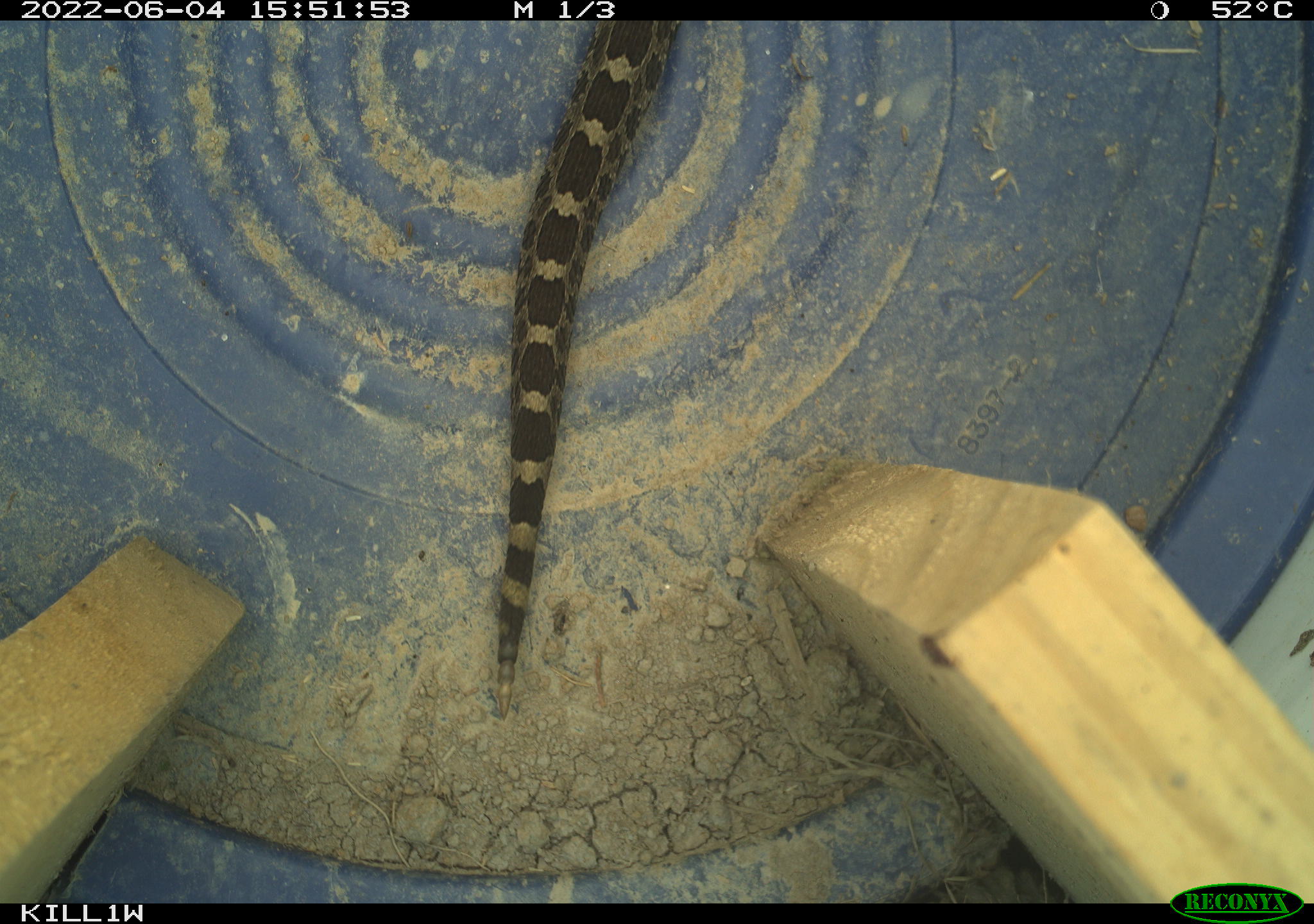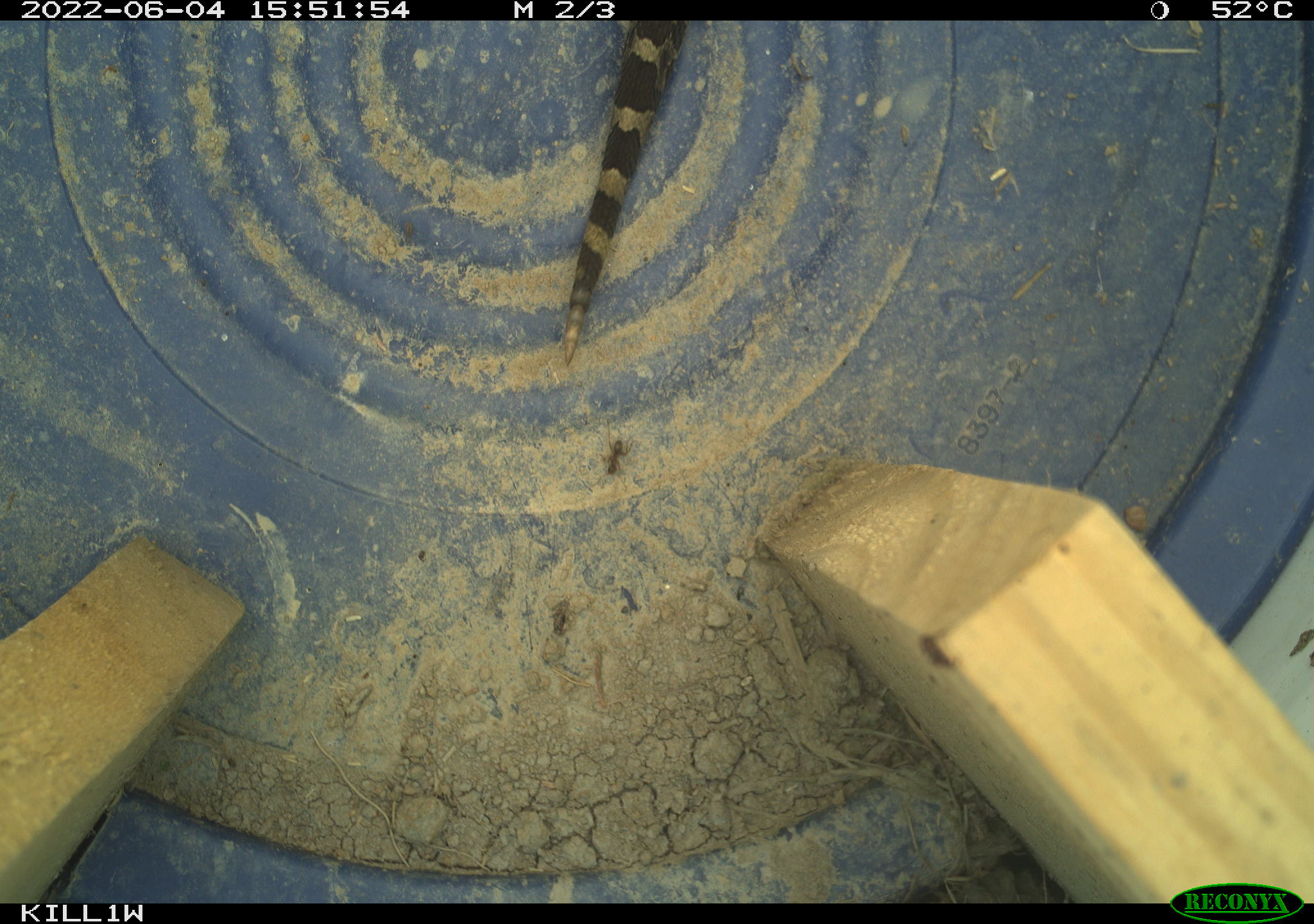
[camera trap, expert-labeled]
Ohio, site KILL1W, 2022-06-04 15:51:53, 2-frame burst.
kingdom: Animalia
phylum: Chordata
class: Reptilia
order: Squamata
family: Viperidae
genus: Sistrurus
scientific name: Sistrurus catenatus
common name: eastern massasauga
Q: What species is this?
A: Eastern massasauga (Sistrurus catenatus).